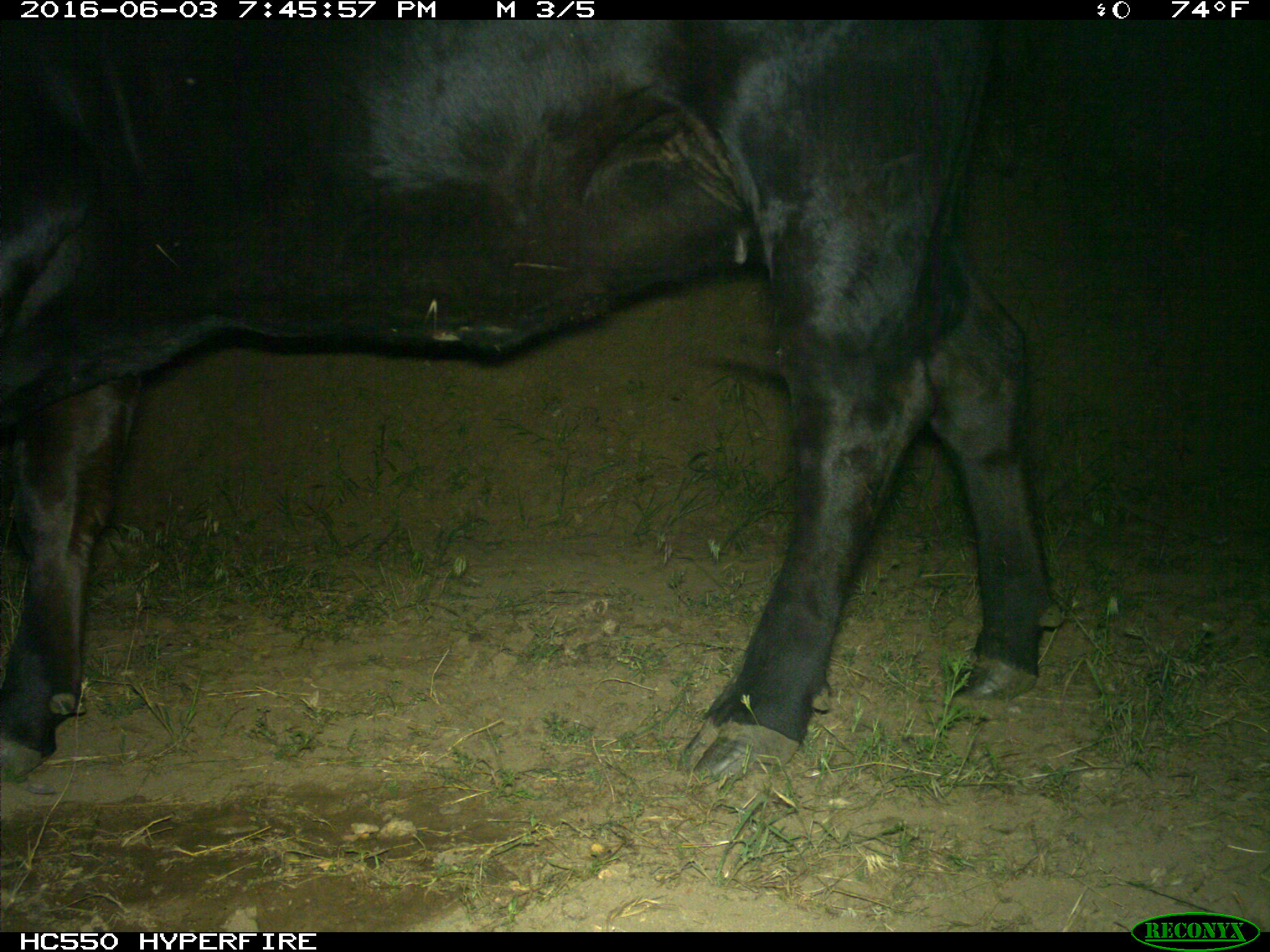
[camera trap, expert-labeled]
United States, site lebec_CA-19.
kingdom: Animalia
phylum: Chordata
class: Mammalia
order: Artiodactyla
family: Bovidae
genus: Bos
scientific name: Bos taurus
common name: domestic cow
Bos taurus (domestic cow).